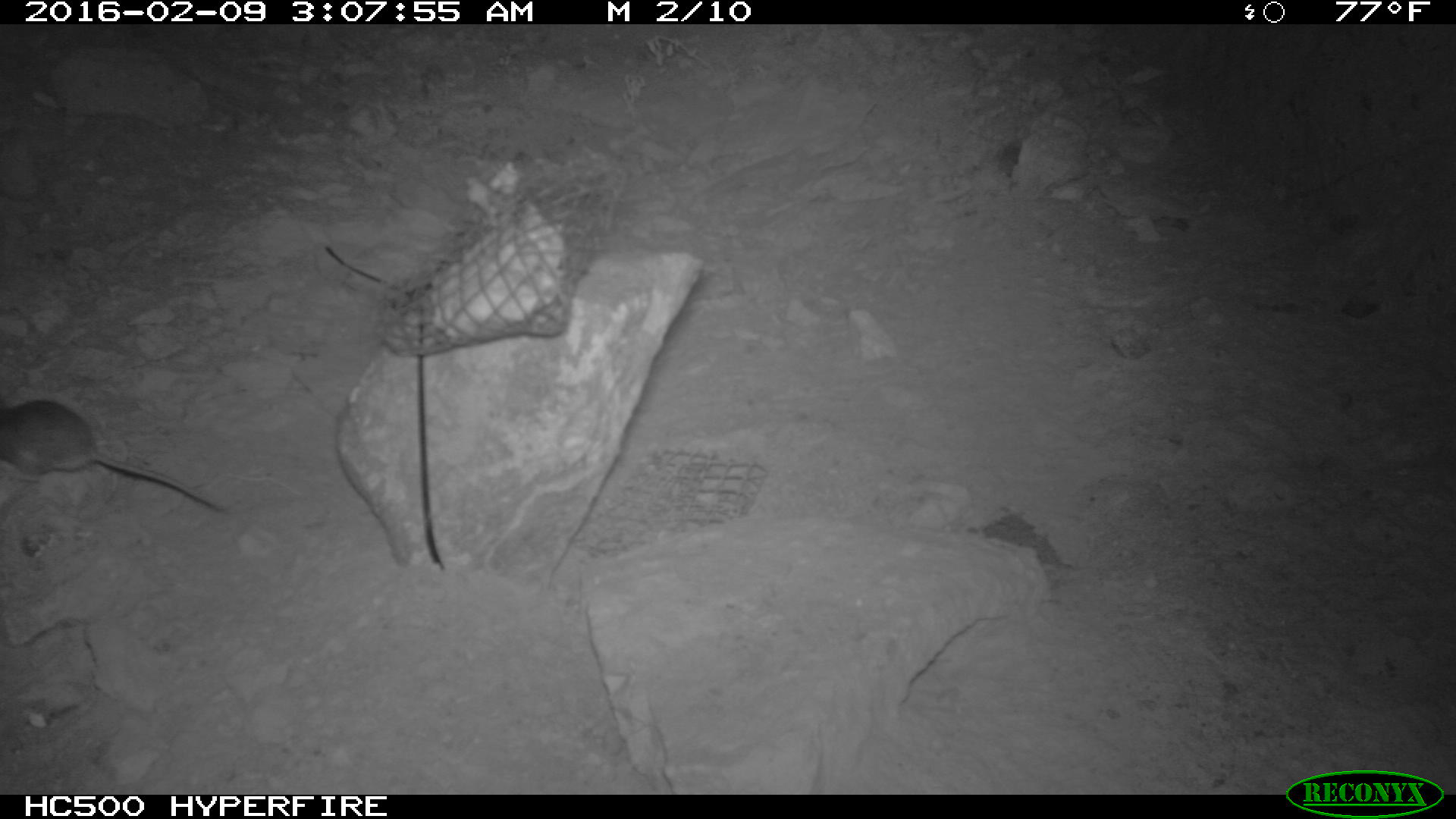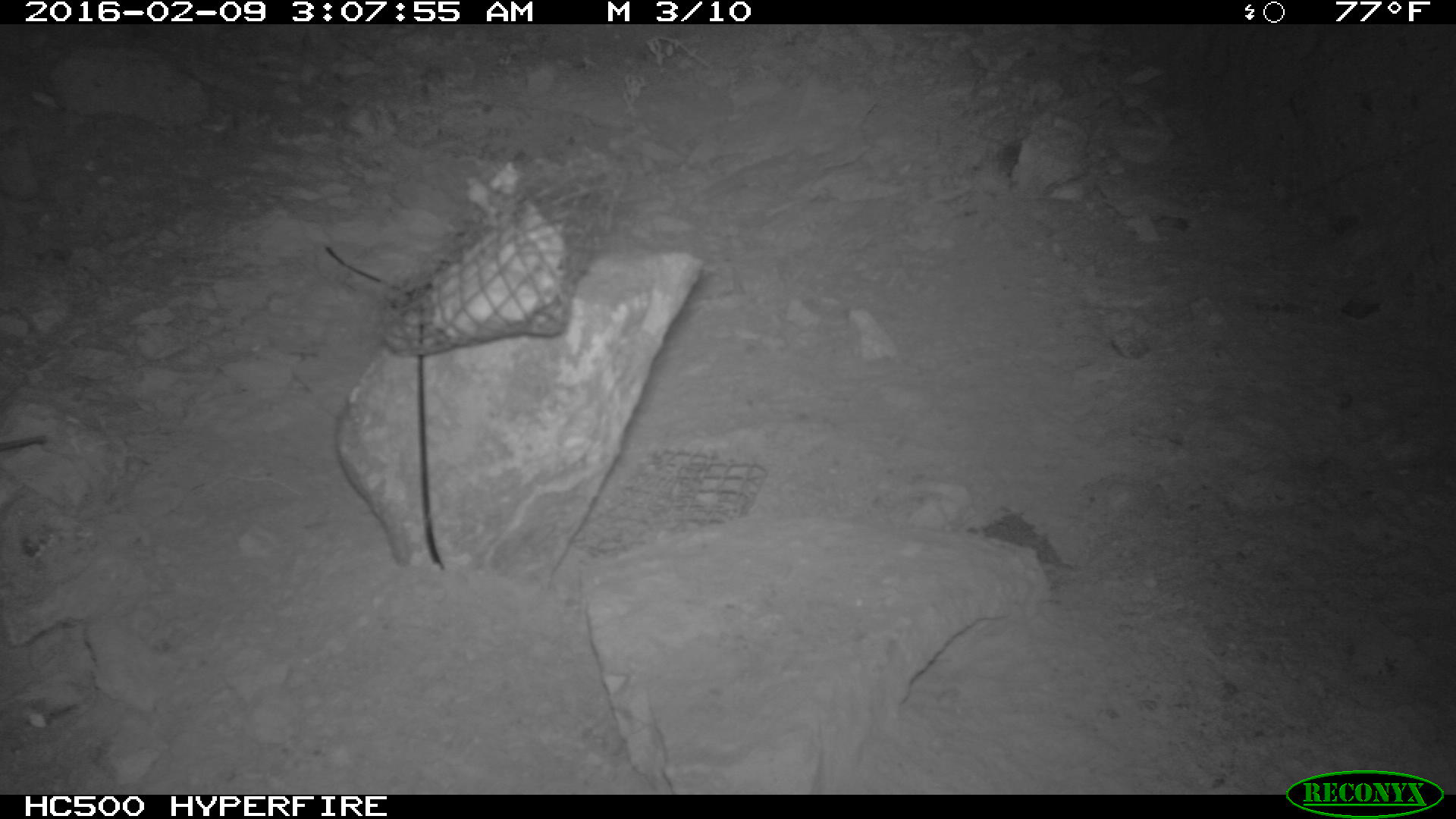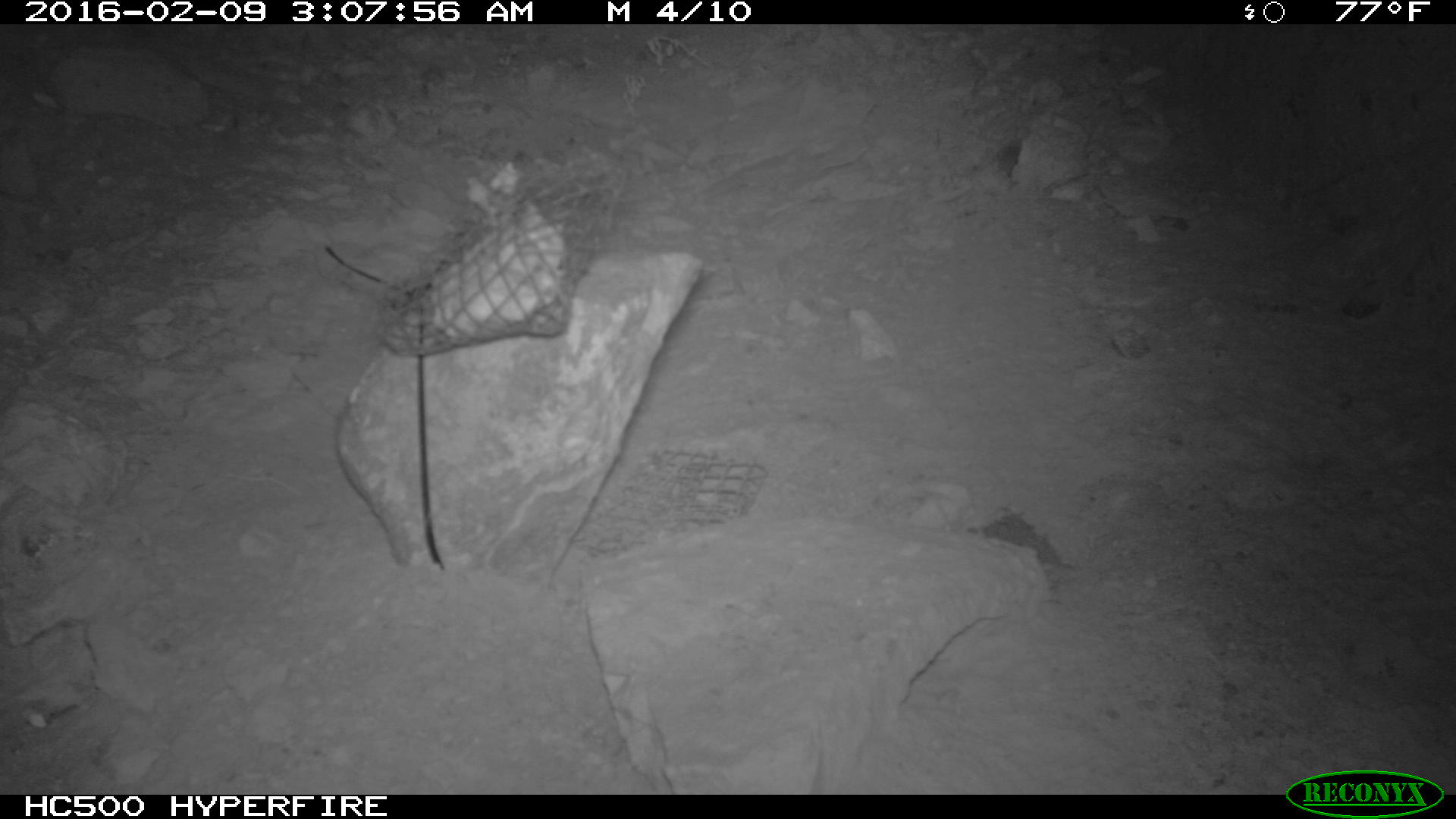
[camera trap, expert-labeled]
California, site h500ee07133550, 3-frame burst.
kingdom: Animalia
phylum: Chordata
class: Mammalia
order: Rodentia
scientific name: Rodentia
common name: rodent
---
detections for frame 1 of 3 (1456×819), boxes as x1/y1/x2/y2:
rodent: 0/398/230/517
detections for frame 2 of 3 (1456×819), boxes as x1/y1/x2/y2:
rodent: 0/434/48/450